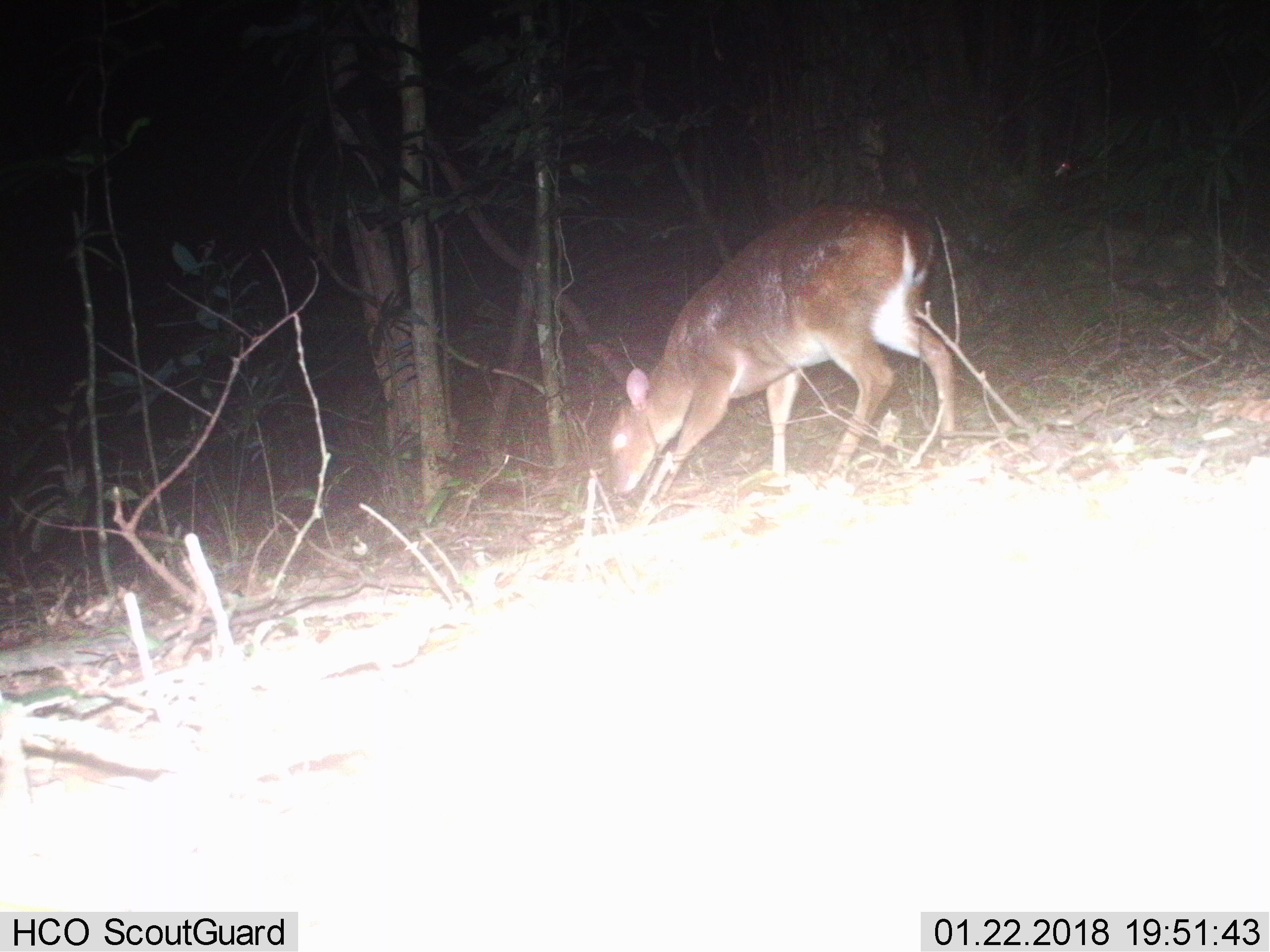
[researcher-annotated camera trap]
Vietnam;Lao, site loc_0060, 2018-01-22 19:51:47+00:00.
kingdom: Animalia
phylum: Chordata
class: Mammalia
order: Artiodactyla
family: Cervidae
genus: Muntiacus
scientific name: Muntiacus vuquangensis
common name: large-antlered muntjac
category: large antlered muntjac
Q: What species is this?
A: Large antlered muntjac (large-antlered muntjac) (Muntiacus vuquangensis).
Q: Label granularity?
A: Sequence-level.